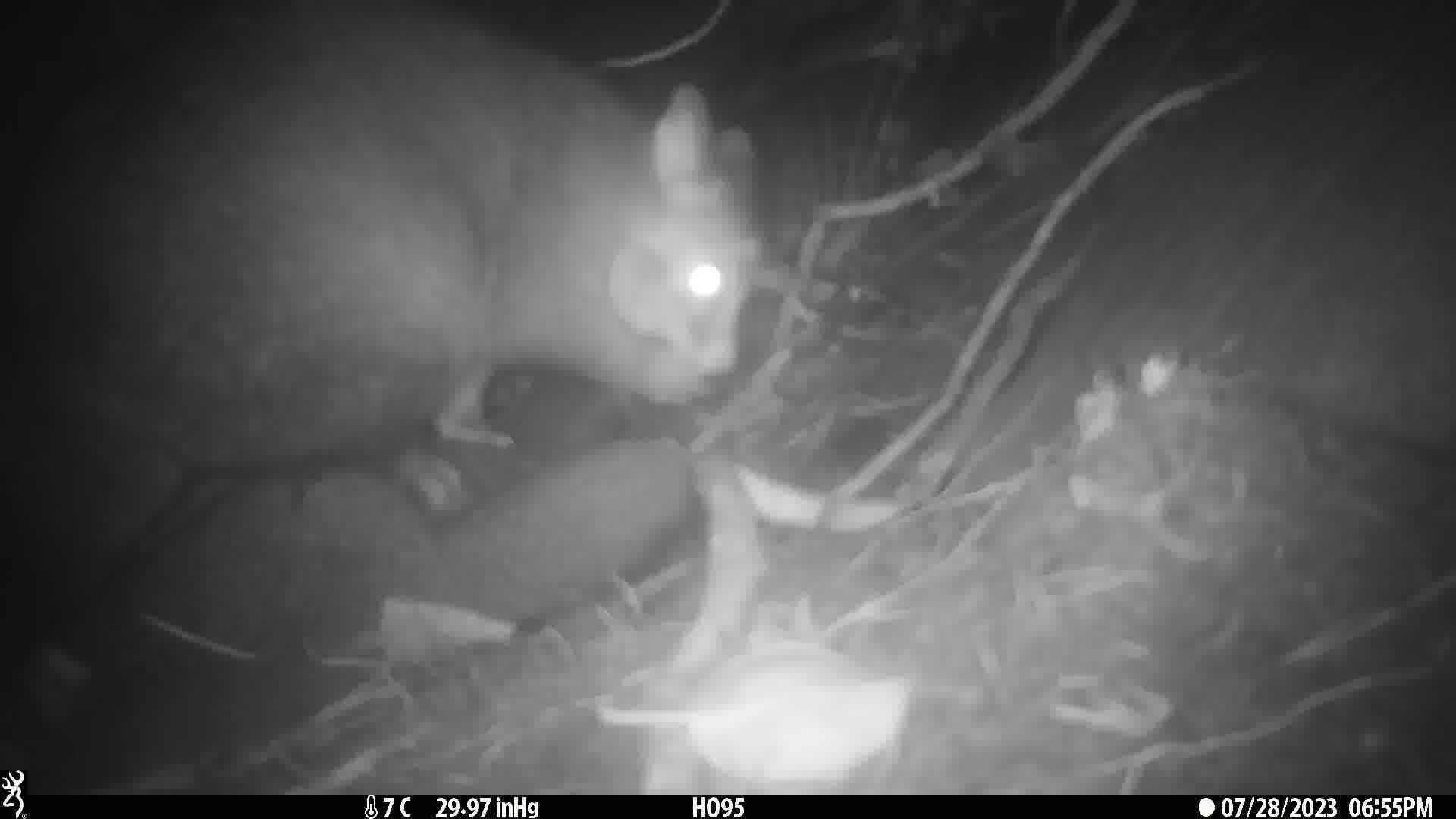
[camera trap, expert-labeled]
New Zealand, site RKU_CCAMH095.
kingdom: Animalia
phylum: Chordata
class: Mammalia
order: Diprotodontia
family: Phalangeridae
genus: Trichosurus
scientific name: Trichosurus vulpecula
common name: common brushtail possum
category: possum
Possum (common brushtail possum) (Trichosurus vulpecula).